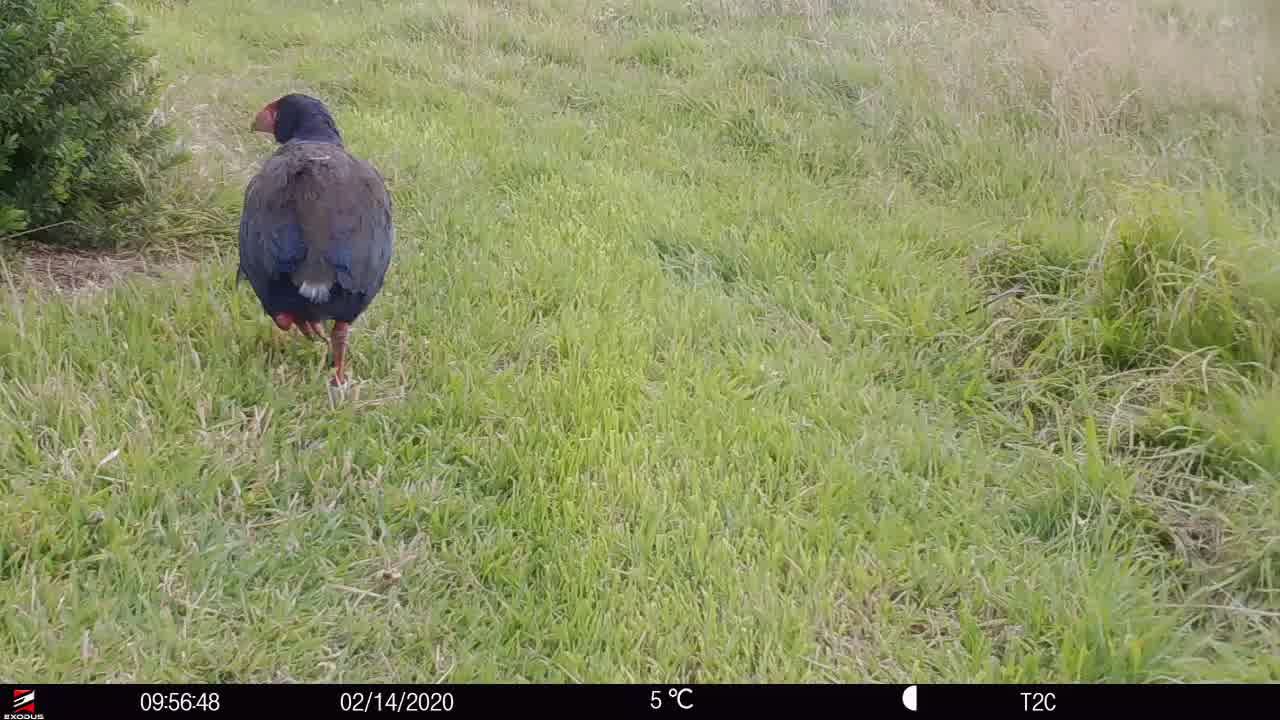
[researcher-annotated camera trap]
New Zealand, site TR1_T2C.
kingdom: Animalia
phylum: Chordata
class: Aves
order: Gruiformes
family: Rallidae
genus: Porphyrio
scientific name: Porphyrio mantelli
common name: takahe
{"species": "takahe (Porphyrio mantelli)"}